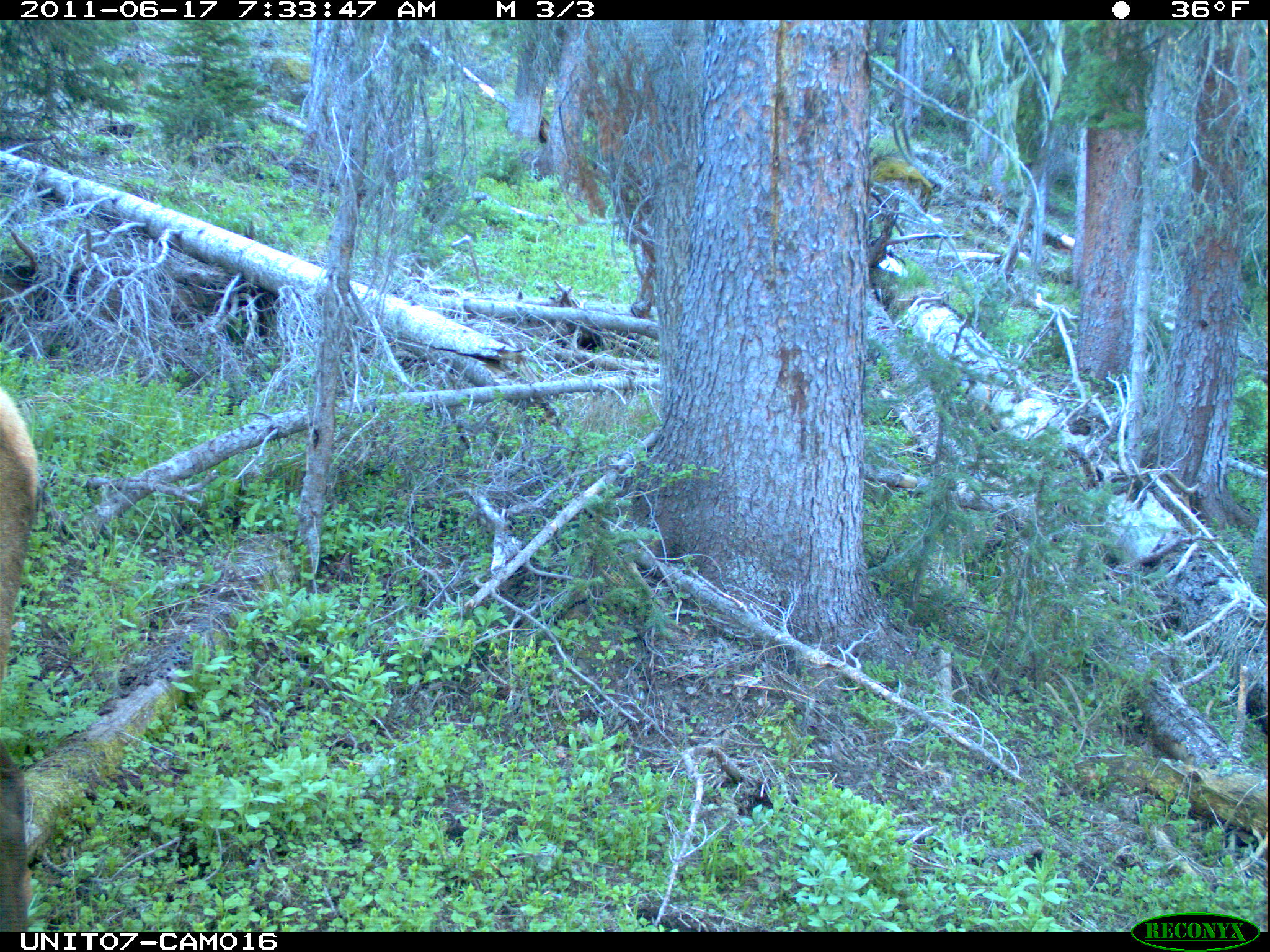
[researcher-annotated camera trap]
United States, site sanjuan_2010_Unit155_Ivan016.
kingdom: Animalia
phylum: Chordata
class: Mammalia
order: Artiodactyla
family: Cervidae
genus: Cervus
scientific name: Cervus elaphus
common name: red deer